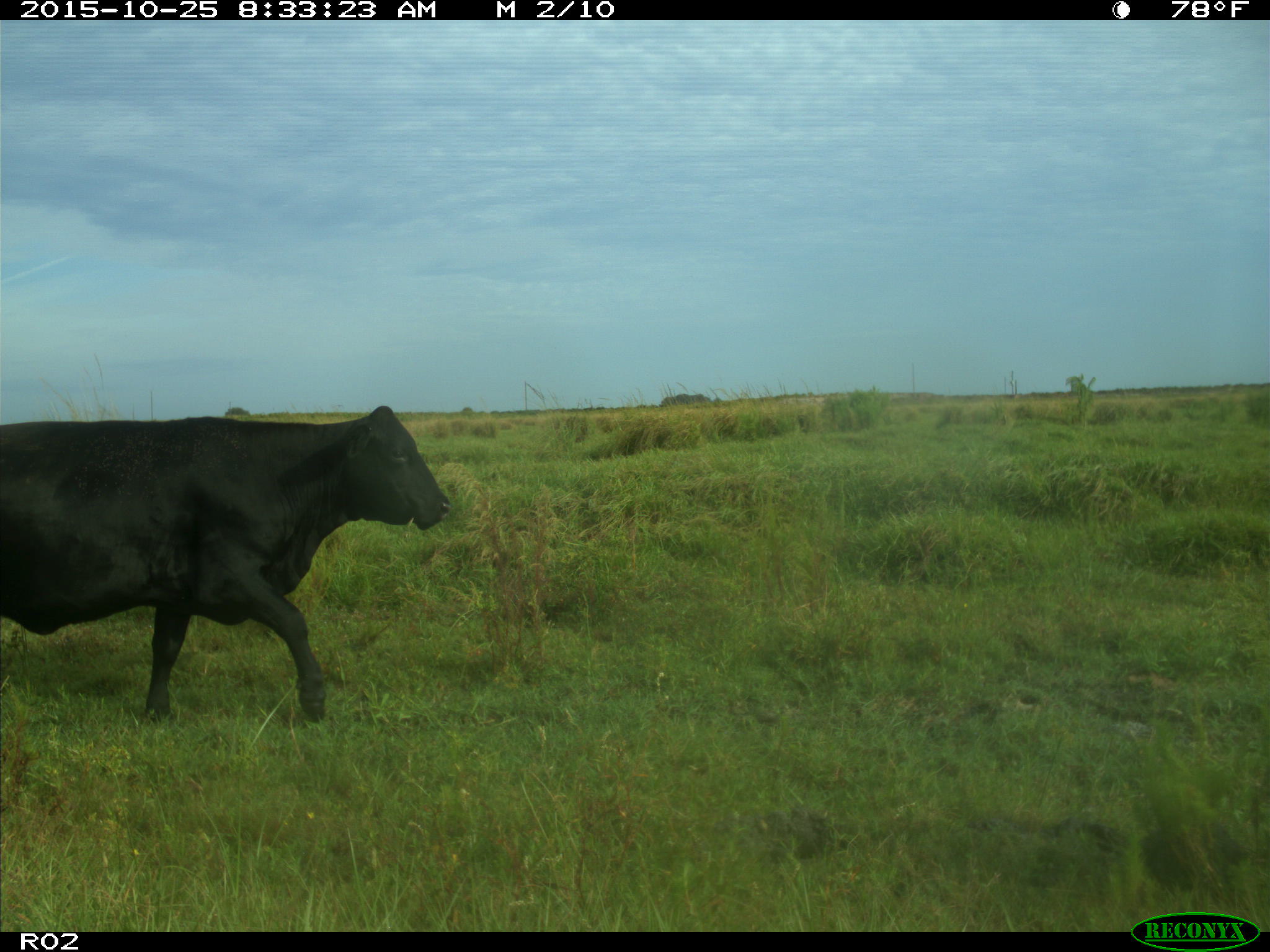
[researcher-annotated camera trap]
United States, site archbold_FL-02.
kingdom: Animalia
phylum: Chordata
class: Mammalia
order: Artiodactyla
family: Bovidae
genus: Bos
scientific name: Bos taurus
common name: domestic cow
Bos taurus (domestic cow).